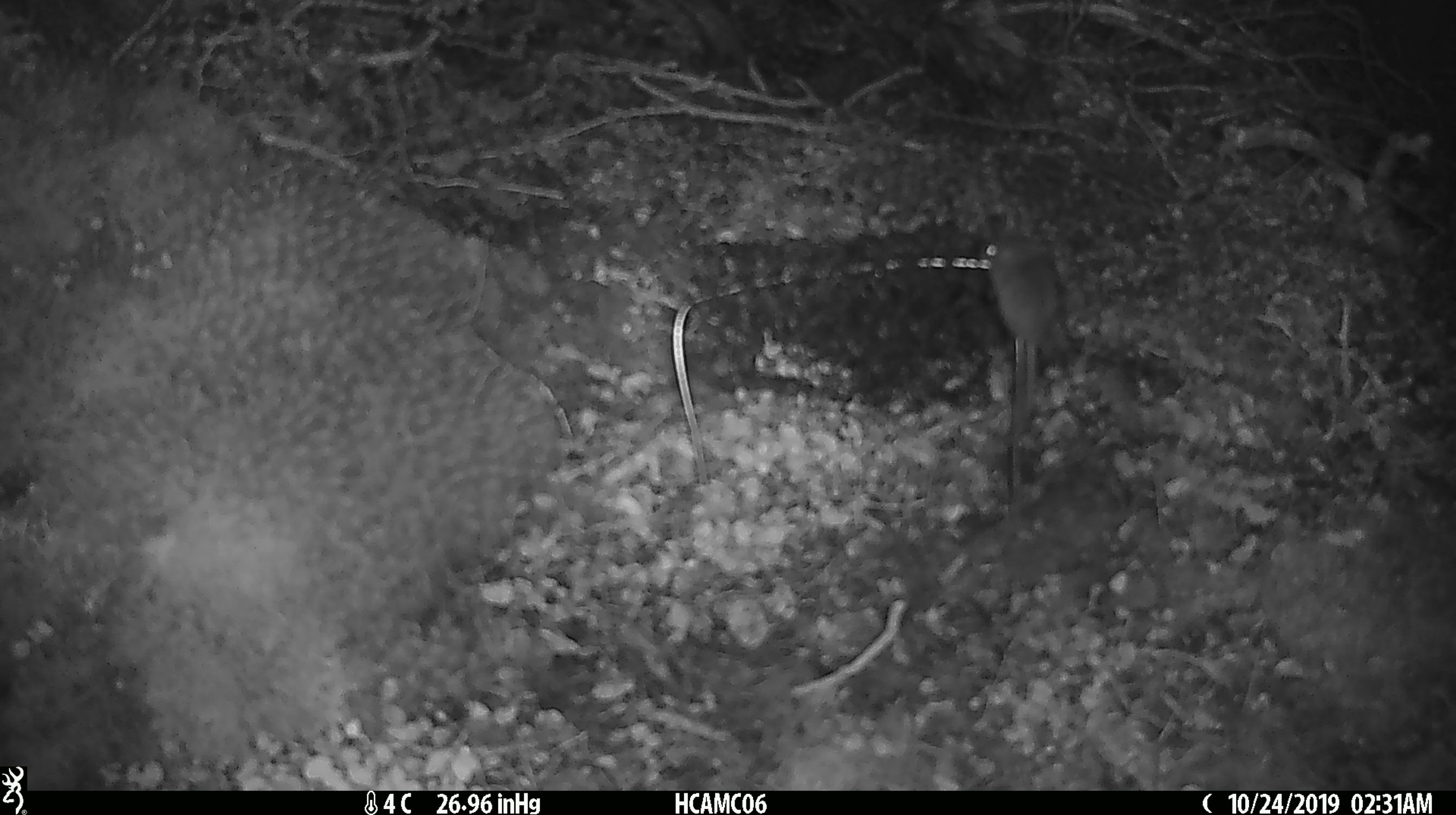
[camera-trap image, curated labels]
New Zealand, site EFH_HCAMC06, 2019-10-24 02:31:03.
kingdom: Animalia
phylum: Chordata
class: Mammalia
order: Rodentia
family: Muridae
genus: Mus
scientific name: Mus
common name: mouse